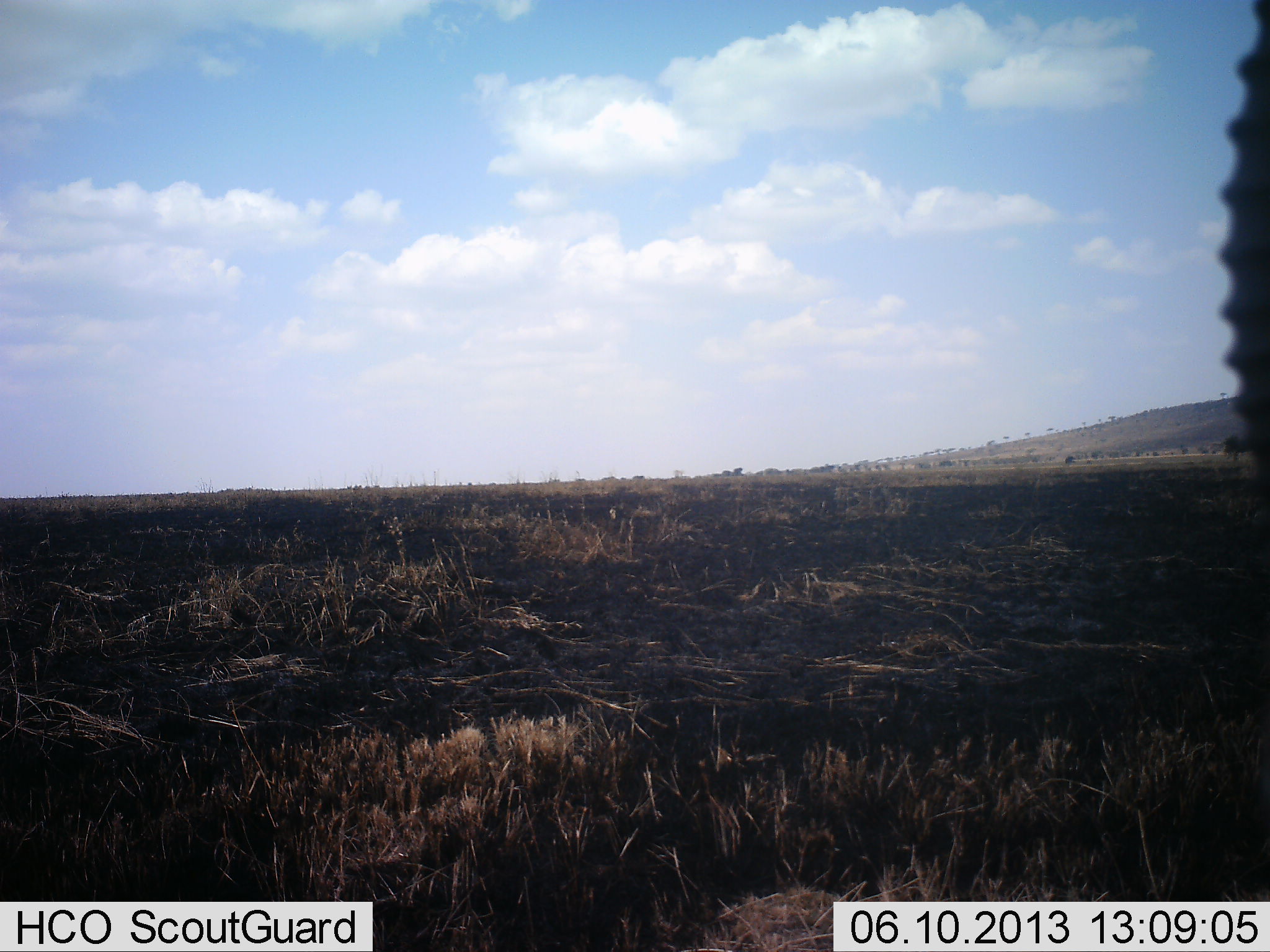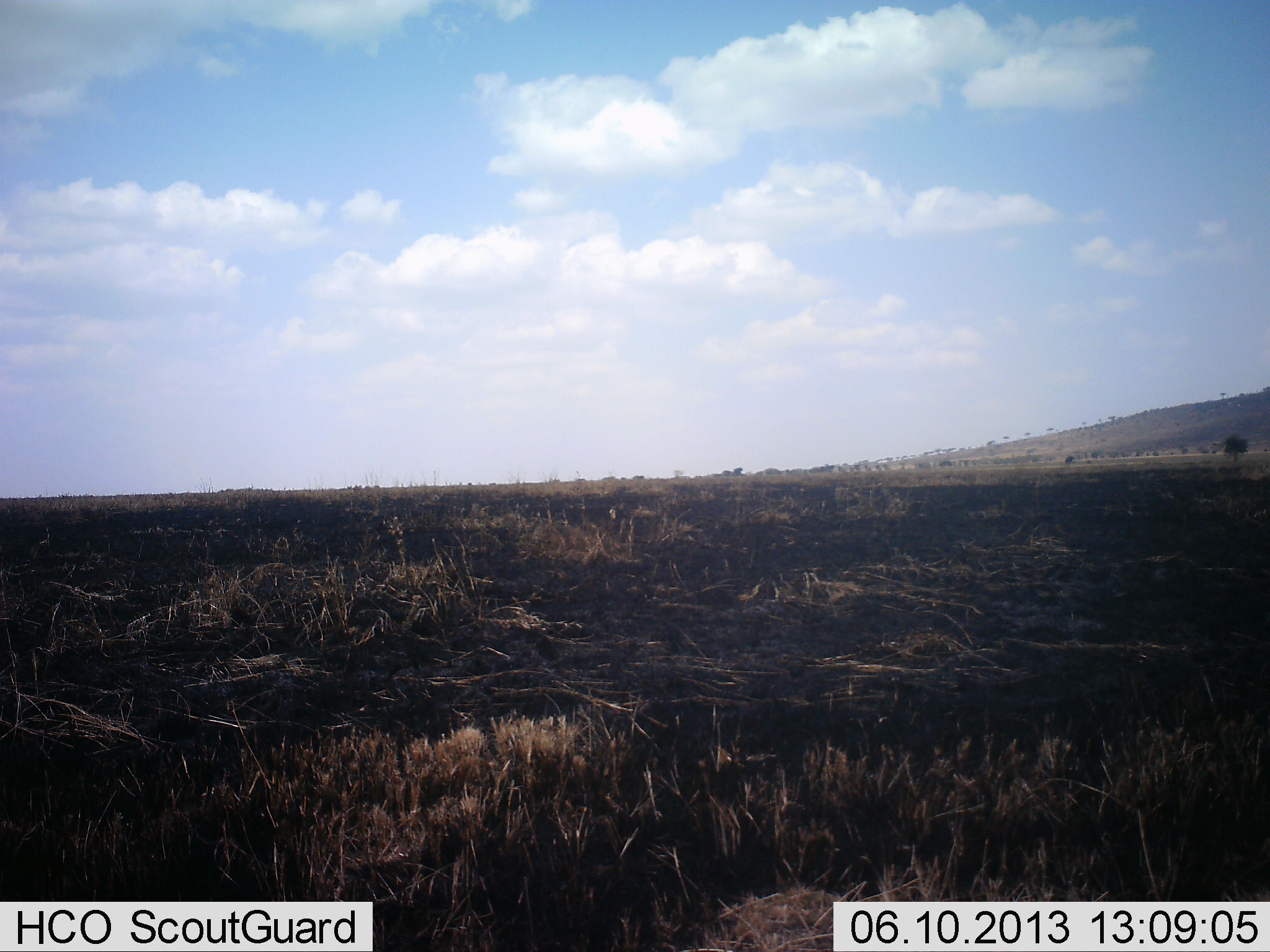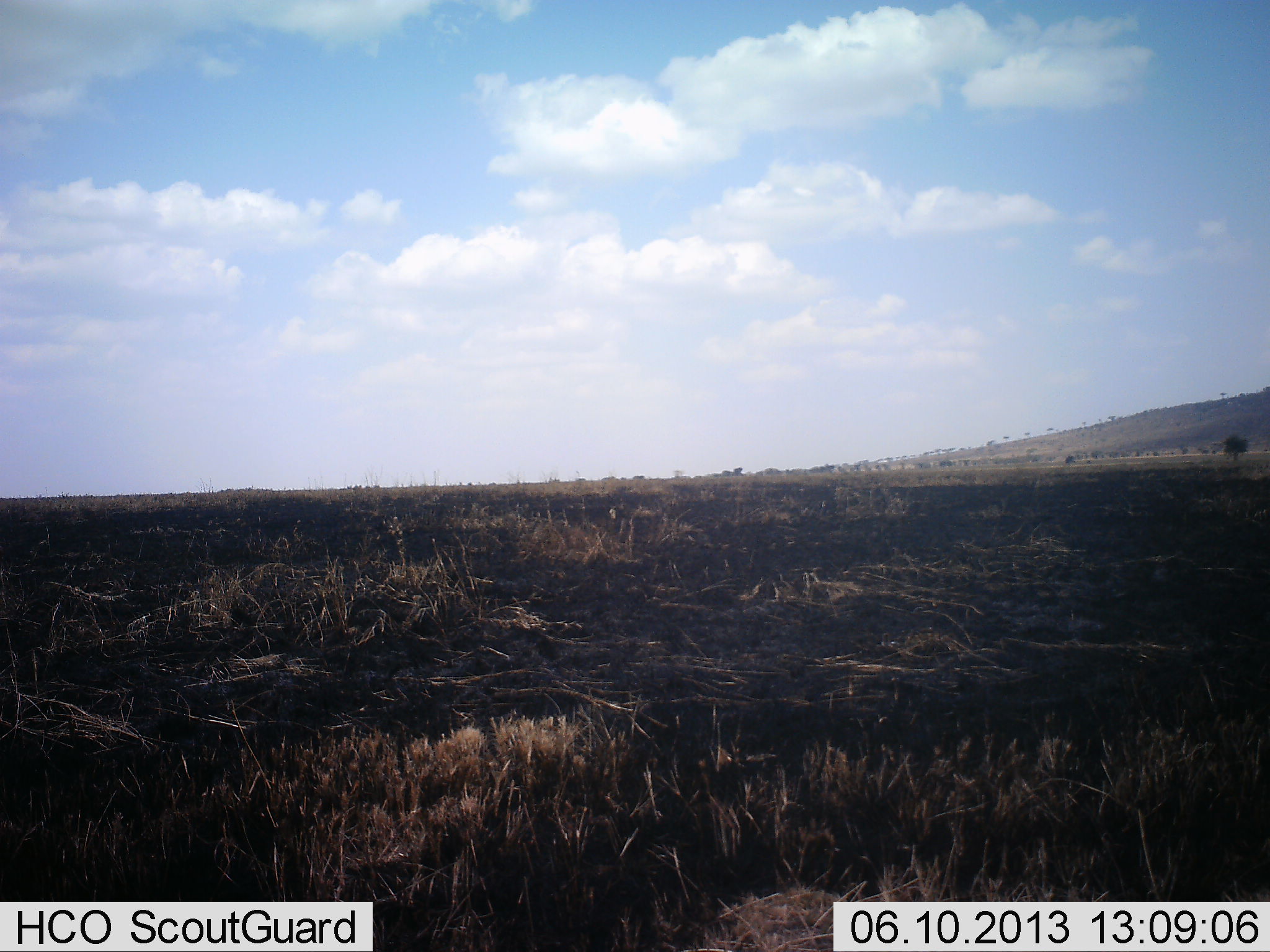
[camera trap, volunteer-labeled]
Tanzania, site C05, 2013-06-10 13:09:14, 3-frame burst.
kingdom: Animalia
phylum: Chordata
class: Mammalia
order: Artiodactyla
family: Bovidae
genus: Eudorcas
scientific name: Eudorcas thomsonii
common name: thomson's gazelle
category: gazellethomsons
Gazellethomsons (thomson's gazelle) (Eudorcas thomsonii), count 1. Behavior (volunteer vote fractions): standing 50%, resting 0%, moving 30%, interacting 0%. Young present (vote fraction): 0%. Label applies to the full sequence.